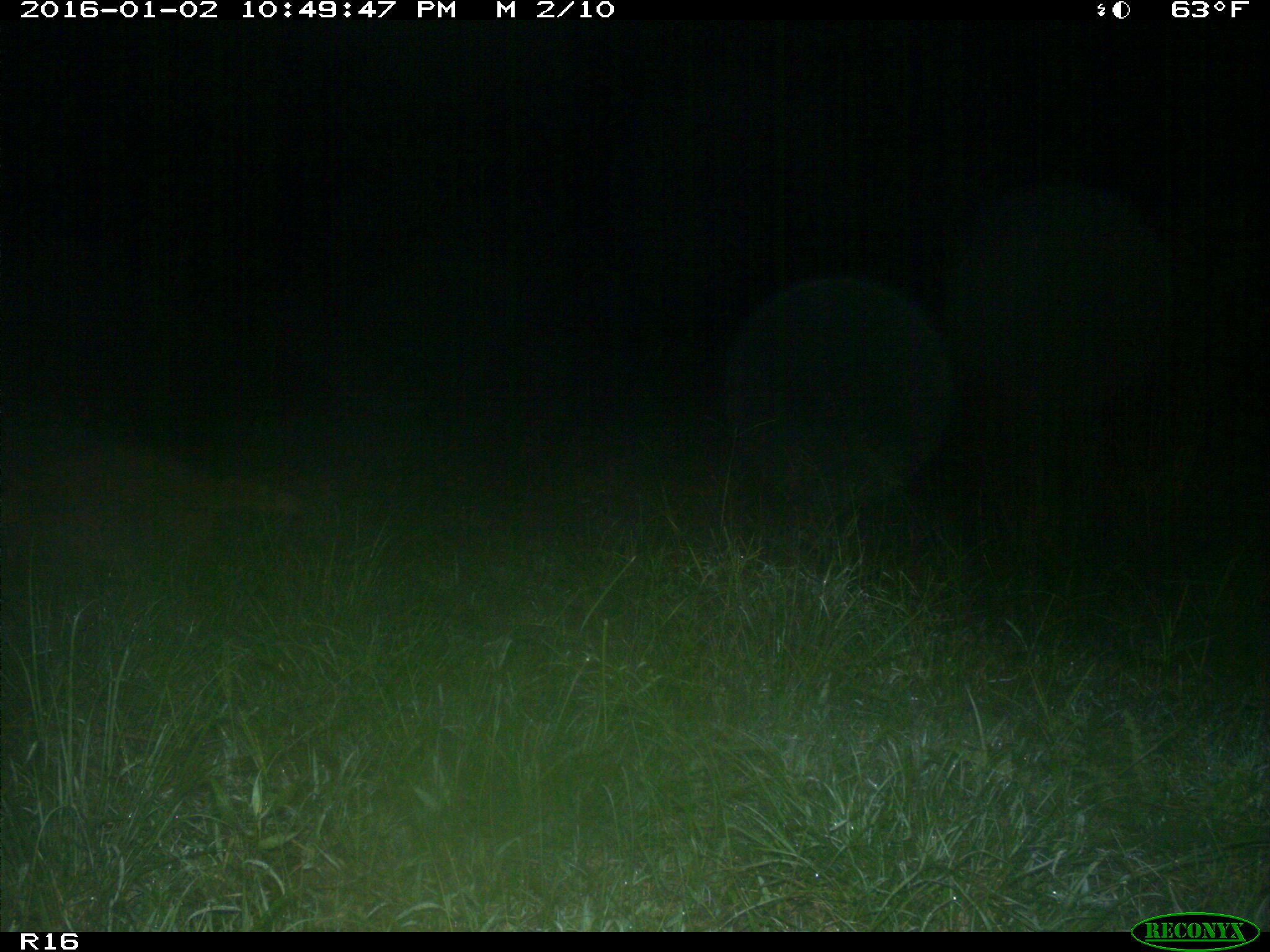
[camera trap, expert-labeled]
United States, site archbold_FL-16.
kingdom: Animalia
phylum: Chordata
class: Mammalia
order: Carnivora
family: Procyonidae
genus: Procyon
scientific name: Procyon lotor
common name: common raccoon